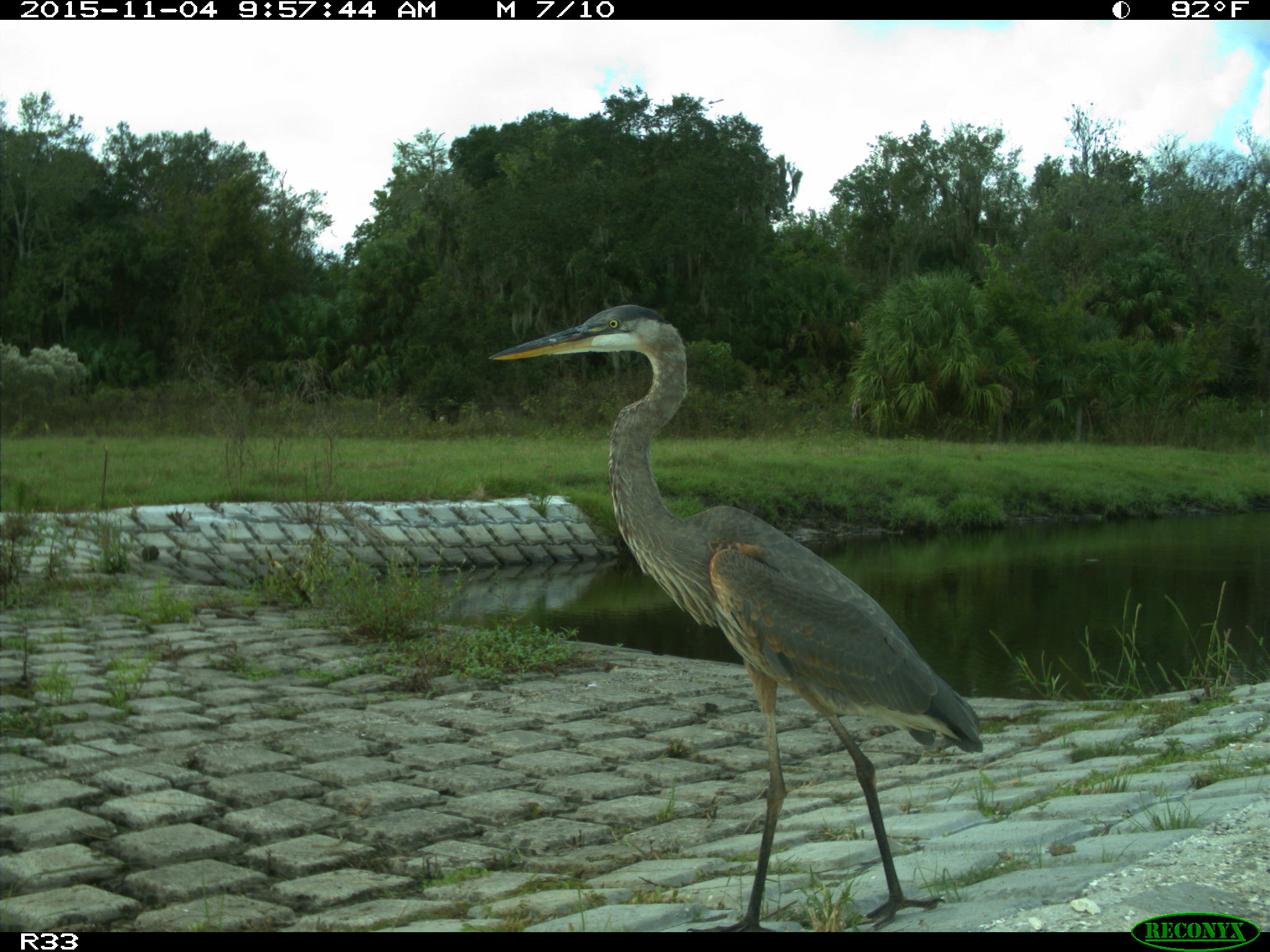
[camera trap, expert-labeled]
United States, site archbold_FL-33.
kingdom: Animalia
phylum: Chordata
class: Aves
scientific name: Aves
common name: birds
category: unidentified bird